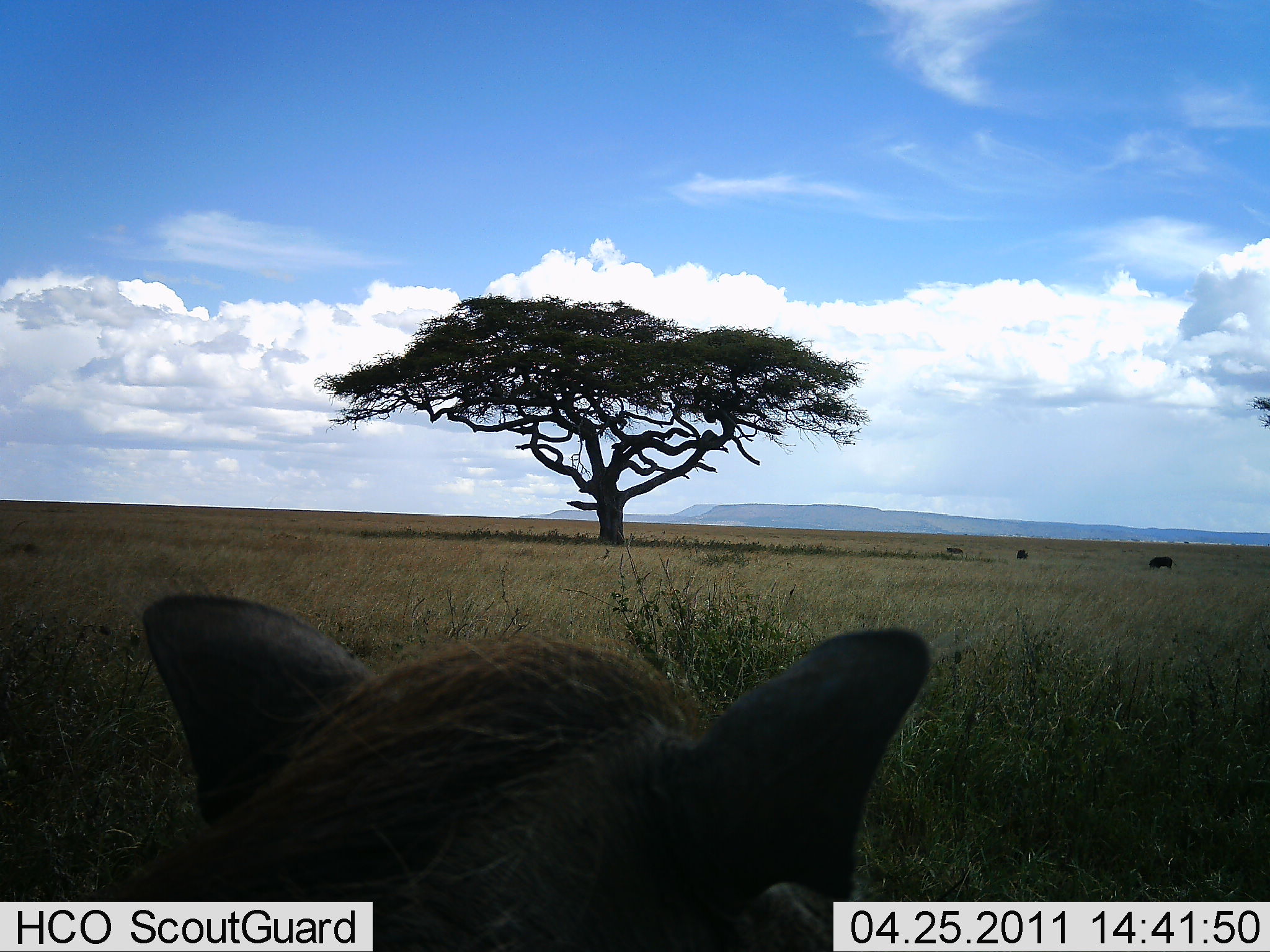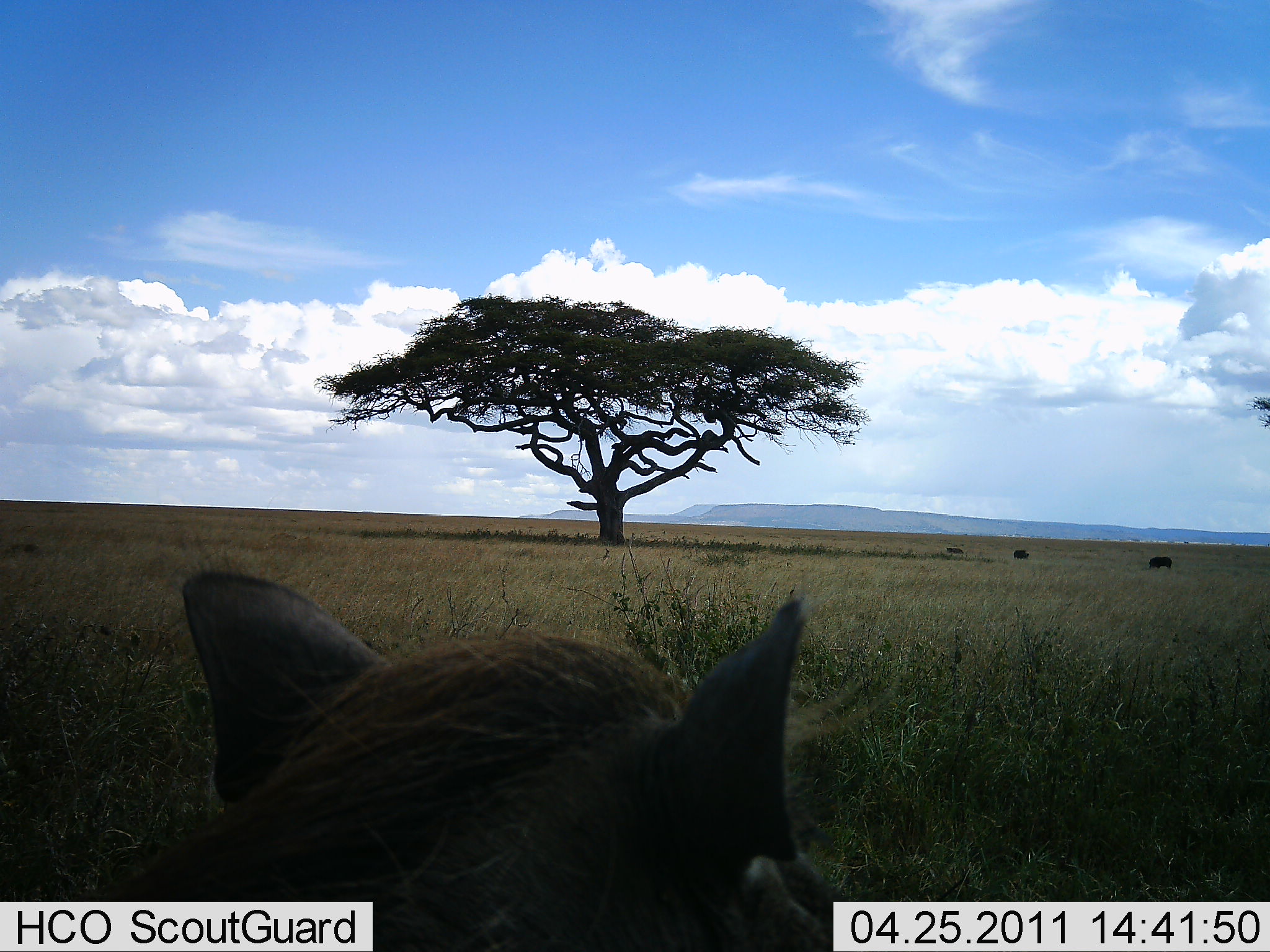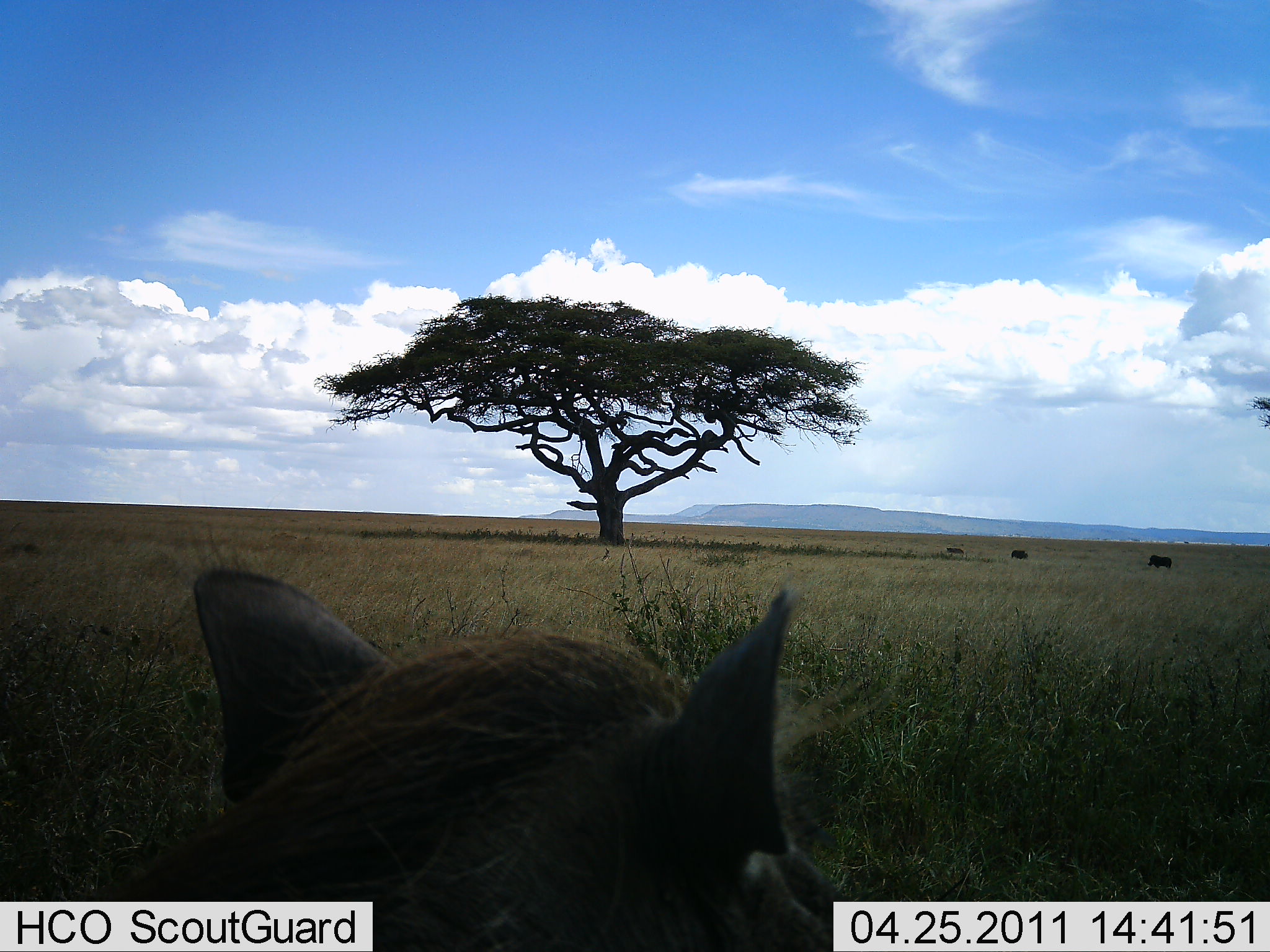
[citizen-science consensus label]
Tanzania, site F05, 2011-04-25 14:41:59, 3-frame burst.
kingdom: Animalia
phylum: Chordata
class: Mammalia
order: Artiodactyla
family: Suidae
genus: Phacochoerus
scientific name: Phacochoerus africanus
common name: warthog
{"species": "warthog (Phacochoerus africanus)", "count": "3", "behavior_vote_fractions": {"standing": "73%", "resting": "0%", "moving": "9%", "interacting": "0%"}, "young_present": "0%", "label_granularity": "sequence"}